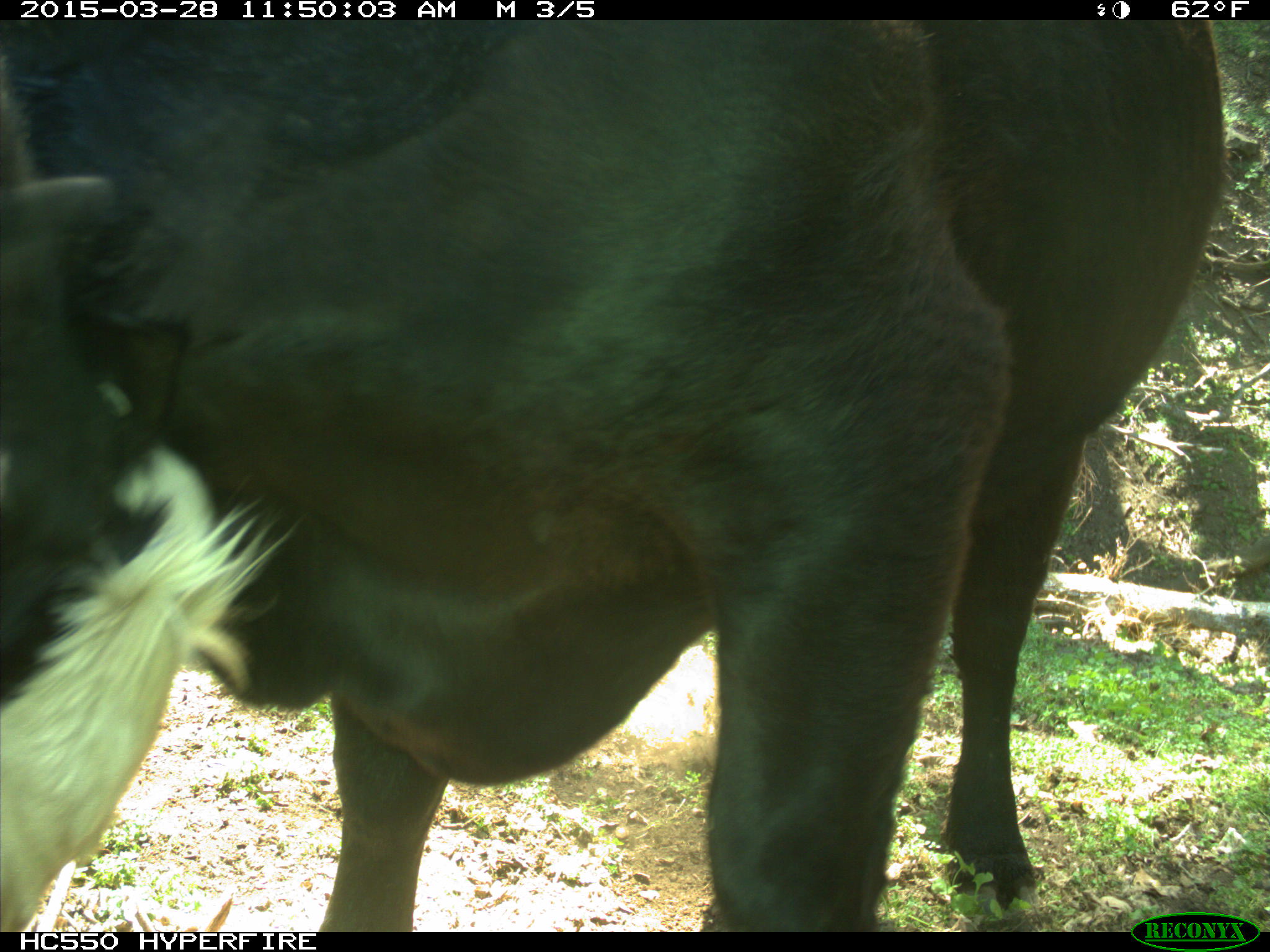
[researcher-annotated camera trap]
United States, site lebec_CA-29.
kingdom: Animalia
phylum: Chordata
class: Mammalia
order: Artiodactyla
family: Bovidae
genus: Bos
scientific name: Bos taurus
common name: domestic cow